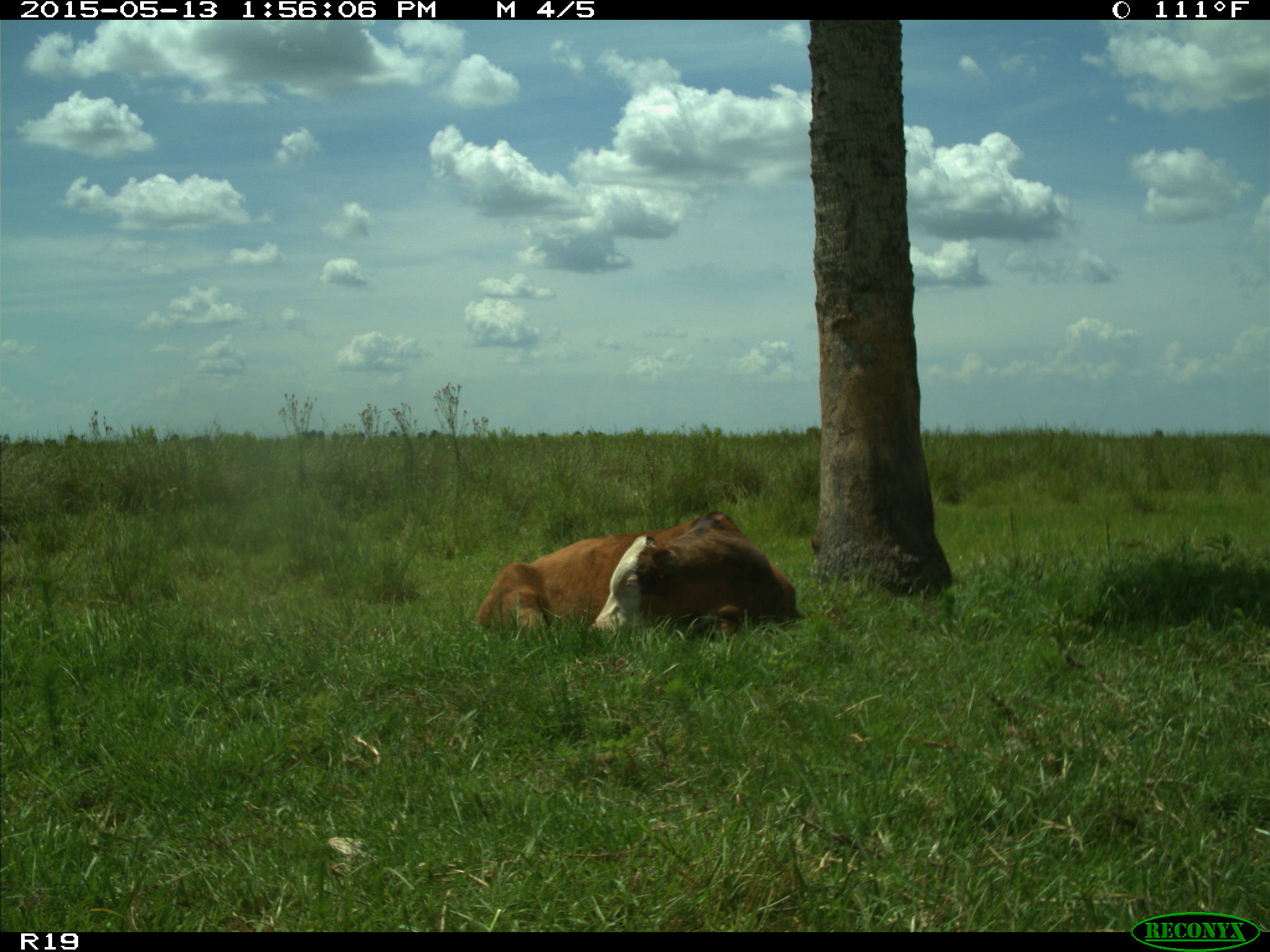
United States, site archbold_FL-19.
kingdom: Animalia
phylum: Chordata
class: Mammalia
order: Artiodactyla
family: Bovidae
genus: Bos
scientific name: Bos taurus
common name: domestic cow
Bos taurus (domestic cow).